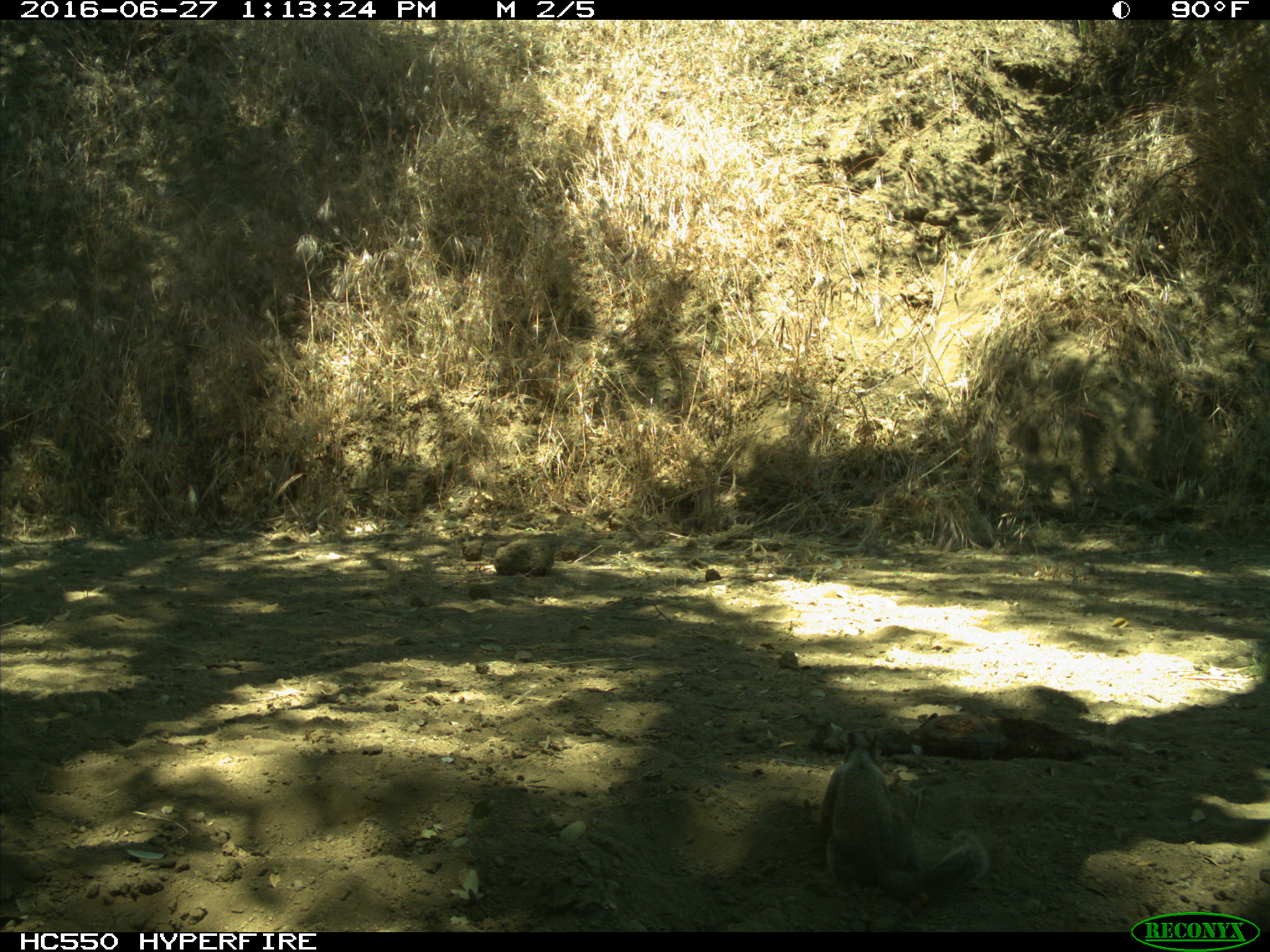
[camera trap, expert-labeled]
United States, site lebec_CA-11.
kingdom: Animalia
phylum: Chordata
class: Mammalia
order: Rodentia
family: Sciuridae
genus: Otospermophilus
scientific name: Otospermophilus beecheyi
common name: california ground squirrel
Otospermophilus beecheyi (california ground squirrel).